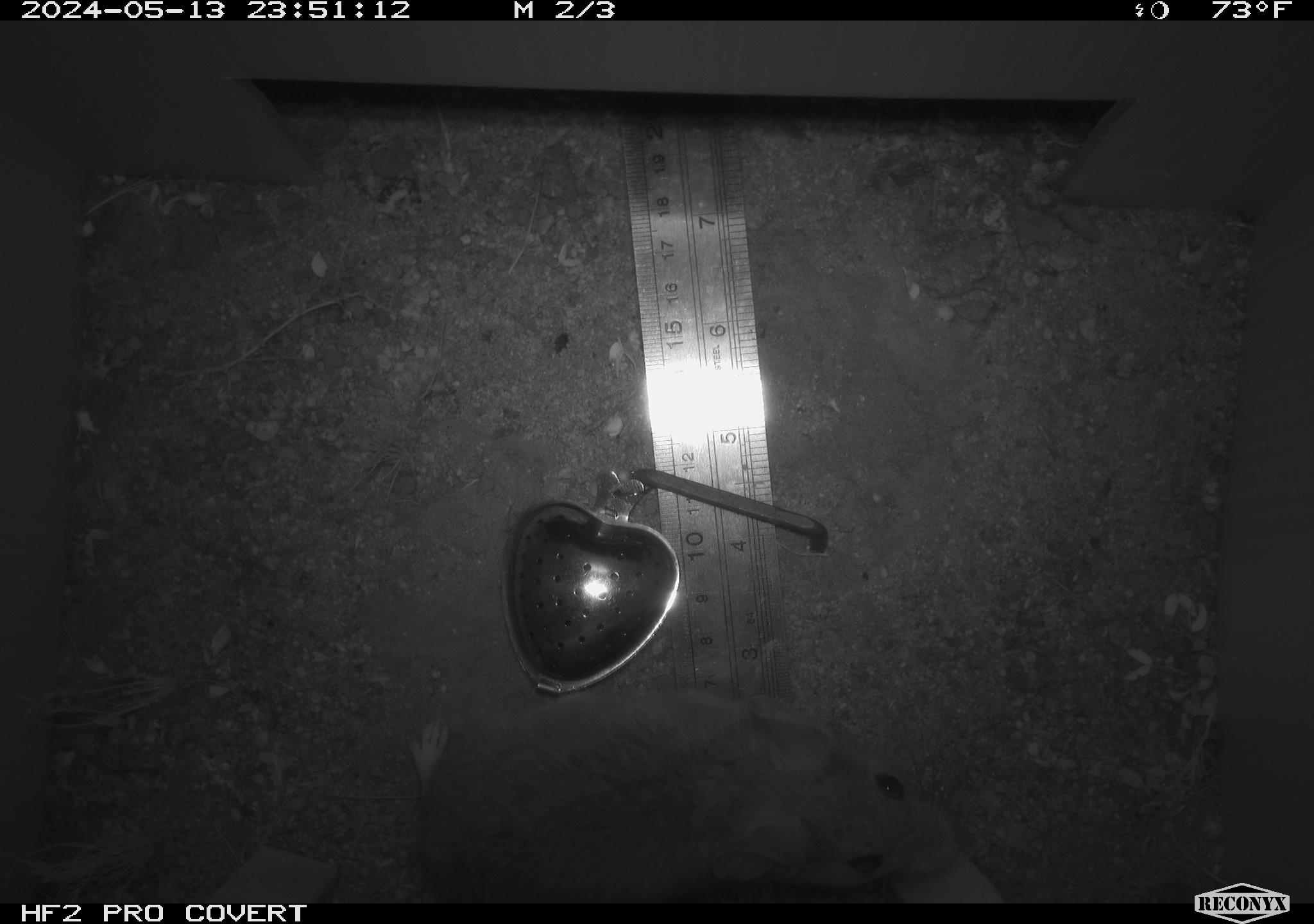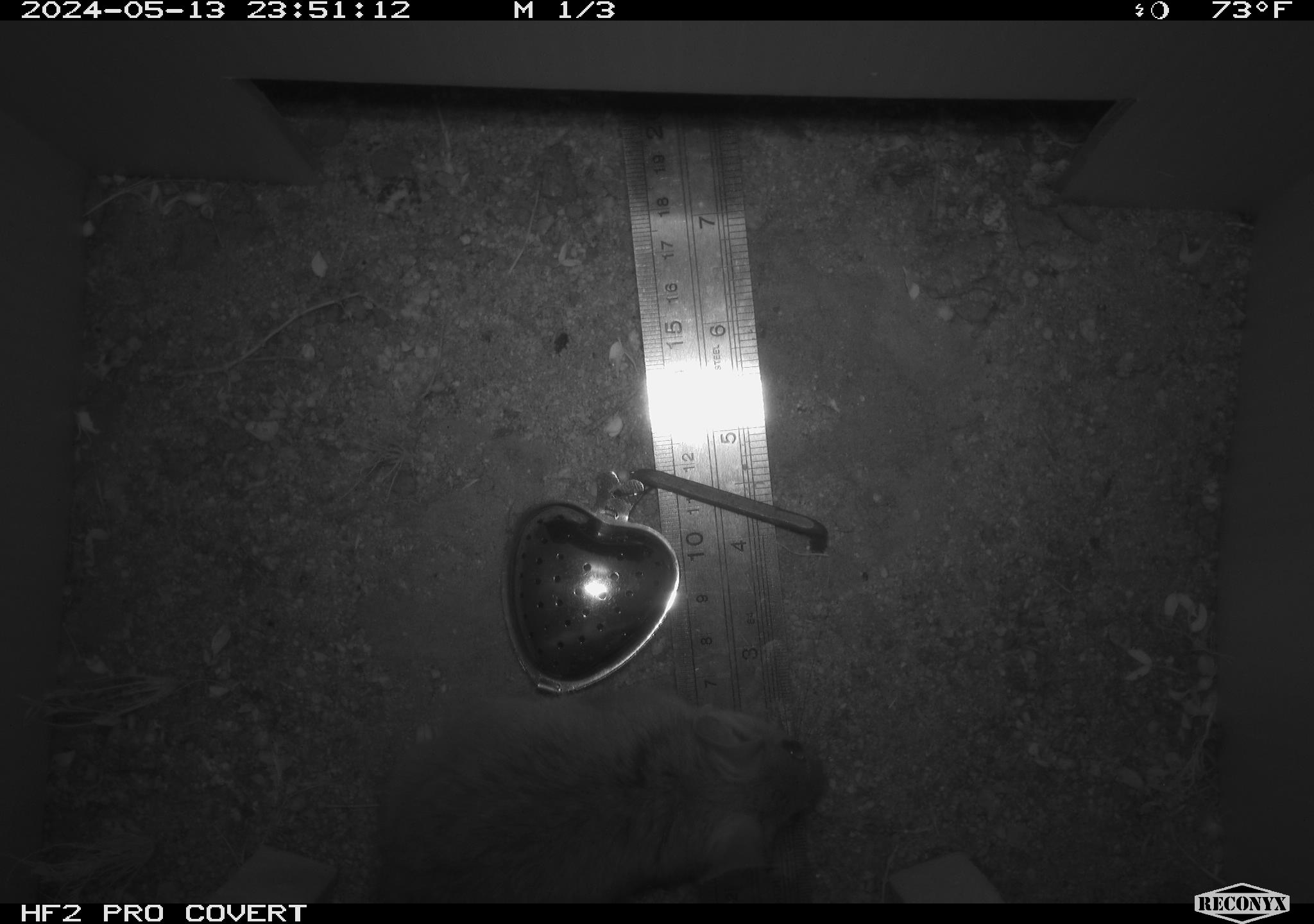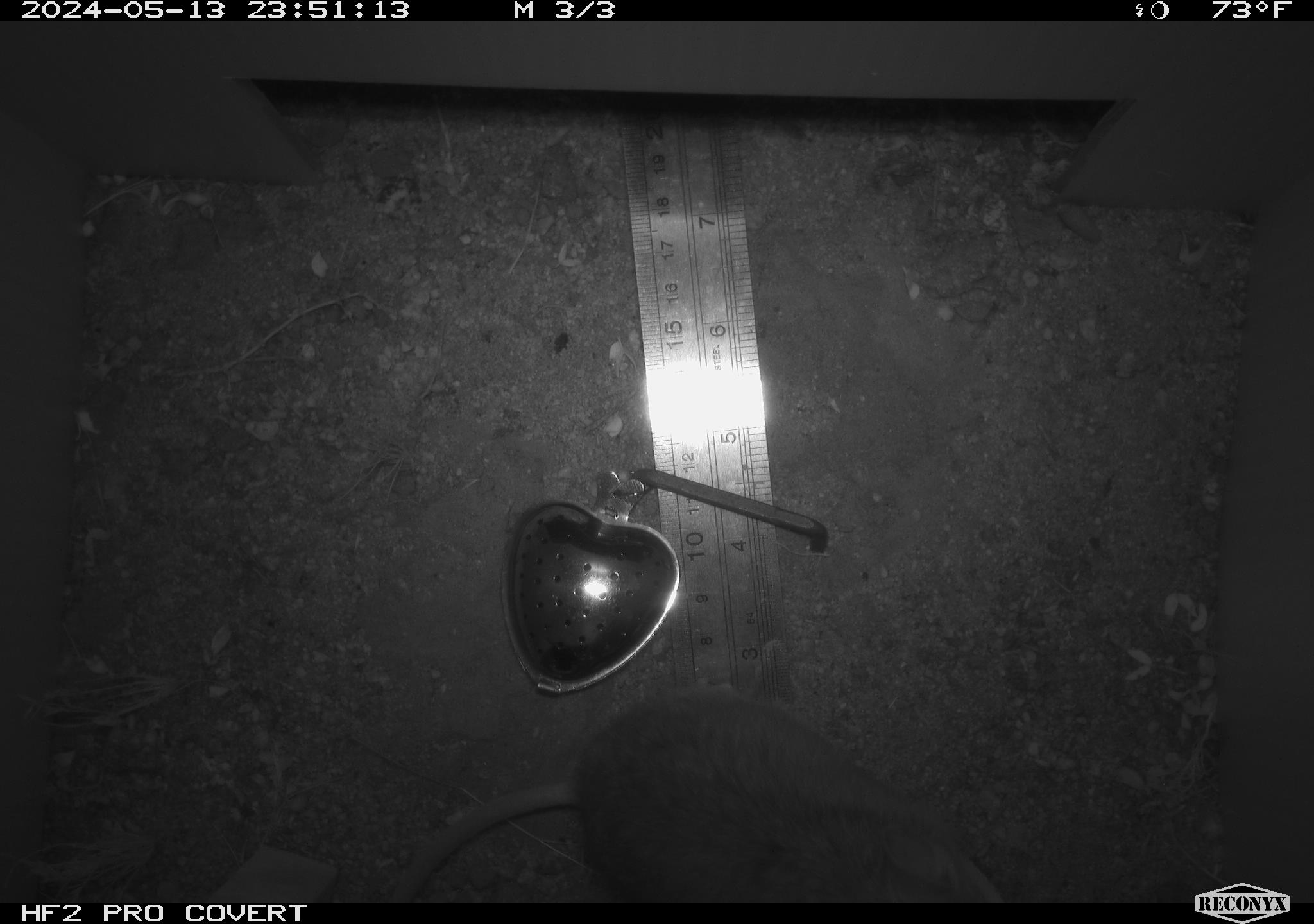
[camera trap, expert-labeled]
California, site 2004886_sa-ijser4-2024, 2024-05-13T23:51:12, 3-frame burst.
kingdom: Animalia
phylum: Chordata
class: Mammalia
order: Rodentia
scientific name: Rodentia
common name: woodrat or rat or mouse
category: woodrat or rat or mouse species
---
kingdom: Animalia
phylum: Chordata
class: Mammalia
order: Rodentia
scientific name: Rodentia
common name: woodrat or rat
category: woodrat or rat species